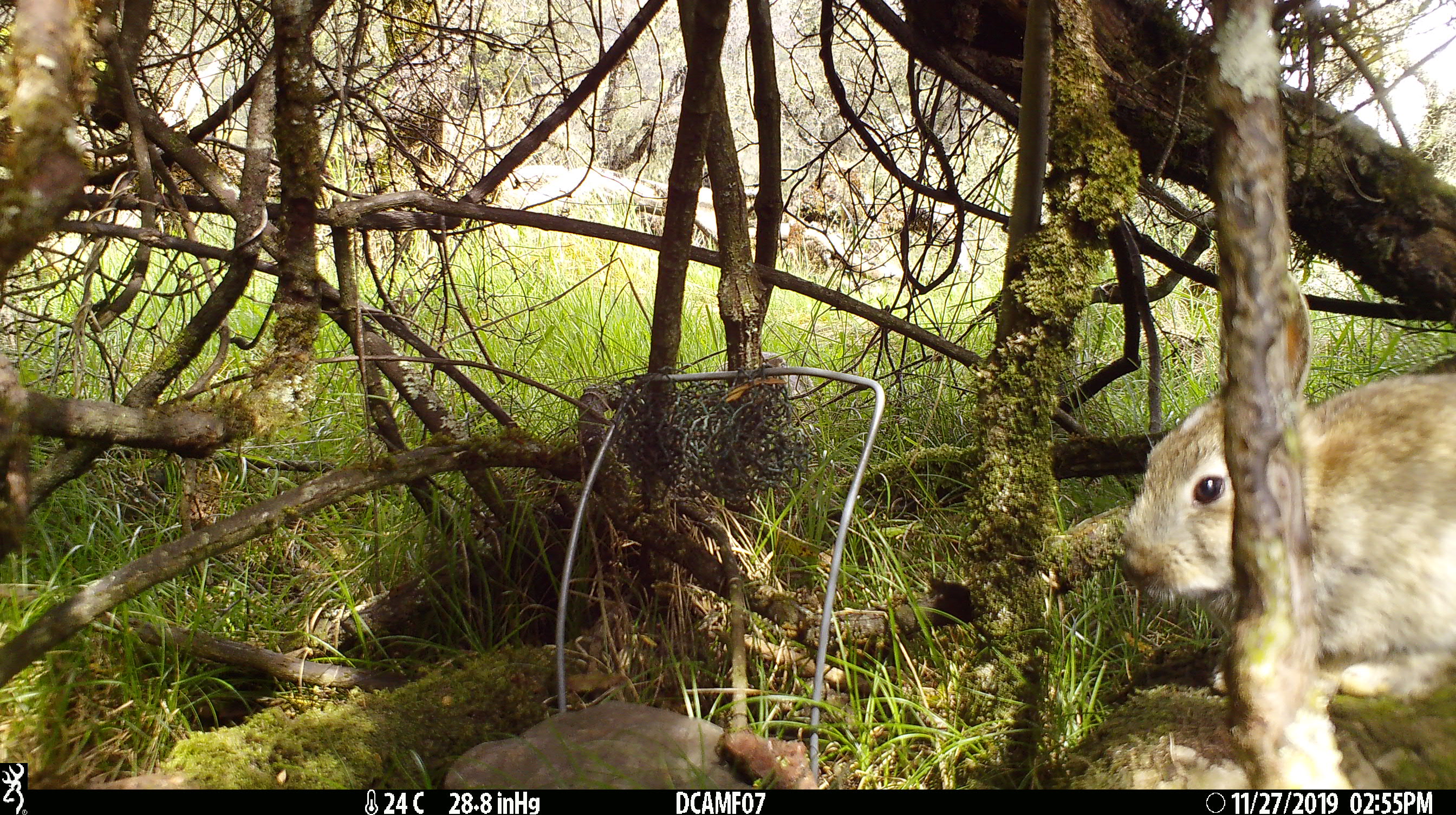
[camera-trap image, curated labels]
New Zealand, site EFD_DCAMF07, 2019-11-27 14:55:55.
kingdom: Animalia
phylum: Chordata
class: Mammalia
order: Lagomorpha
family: Leporidae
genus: Oryctolagus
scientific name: Oryctolagus cuniculus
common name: european rabbit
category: rabbit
Rabbit (european rabbit) (Oryctolagus cuniculus).